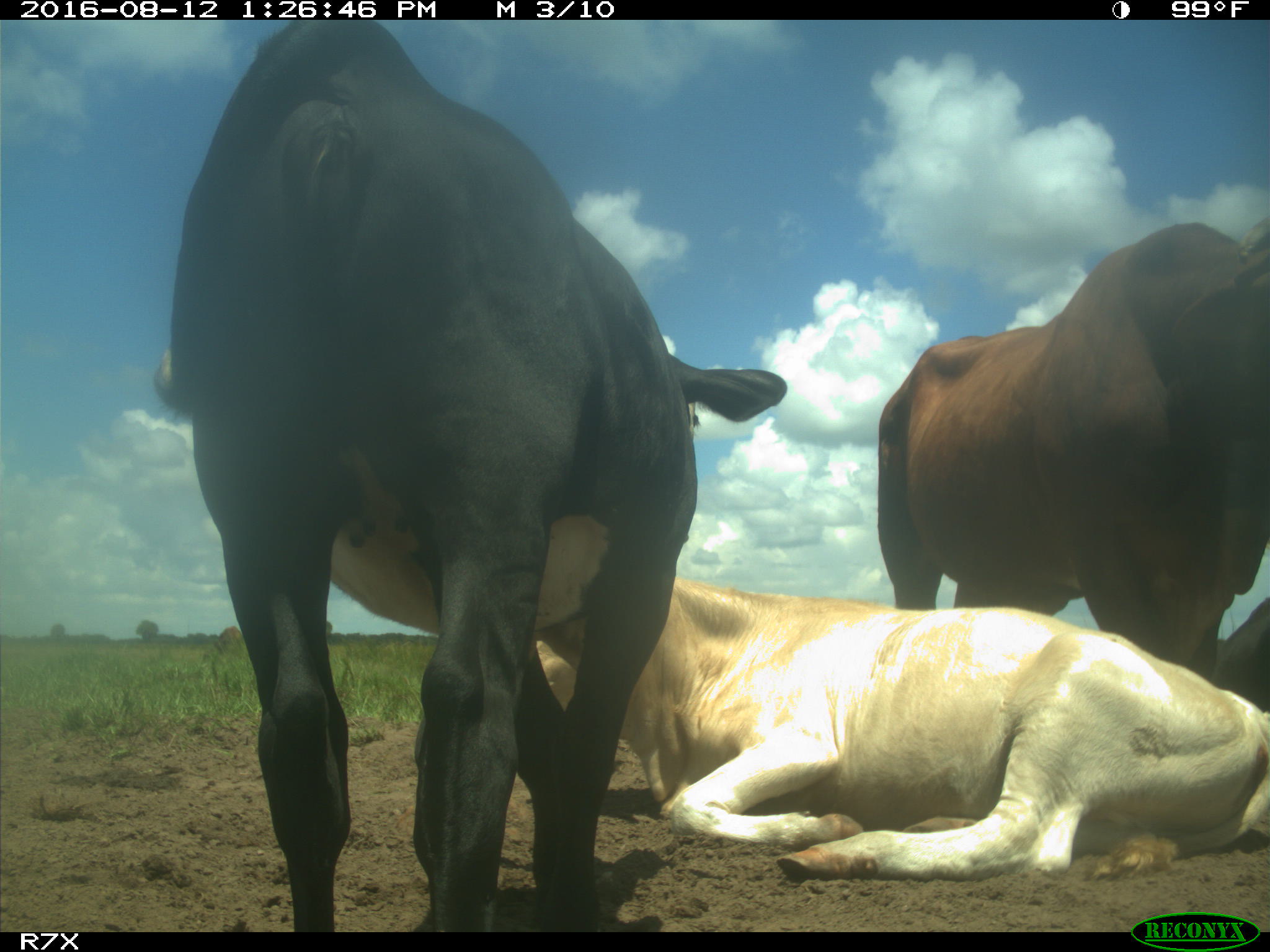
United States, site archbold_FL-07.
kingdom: Animalia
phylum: Chordata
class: Mammalia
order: Artiodactyla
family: Bovidae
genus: Bos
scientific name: Bos taurus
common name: domestic cow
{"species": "Bos taurus (domestic cow)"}